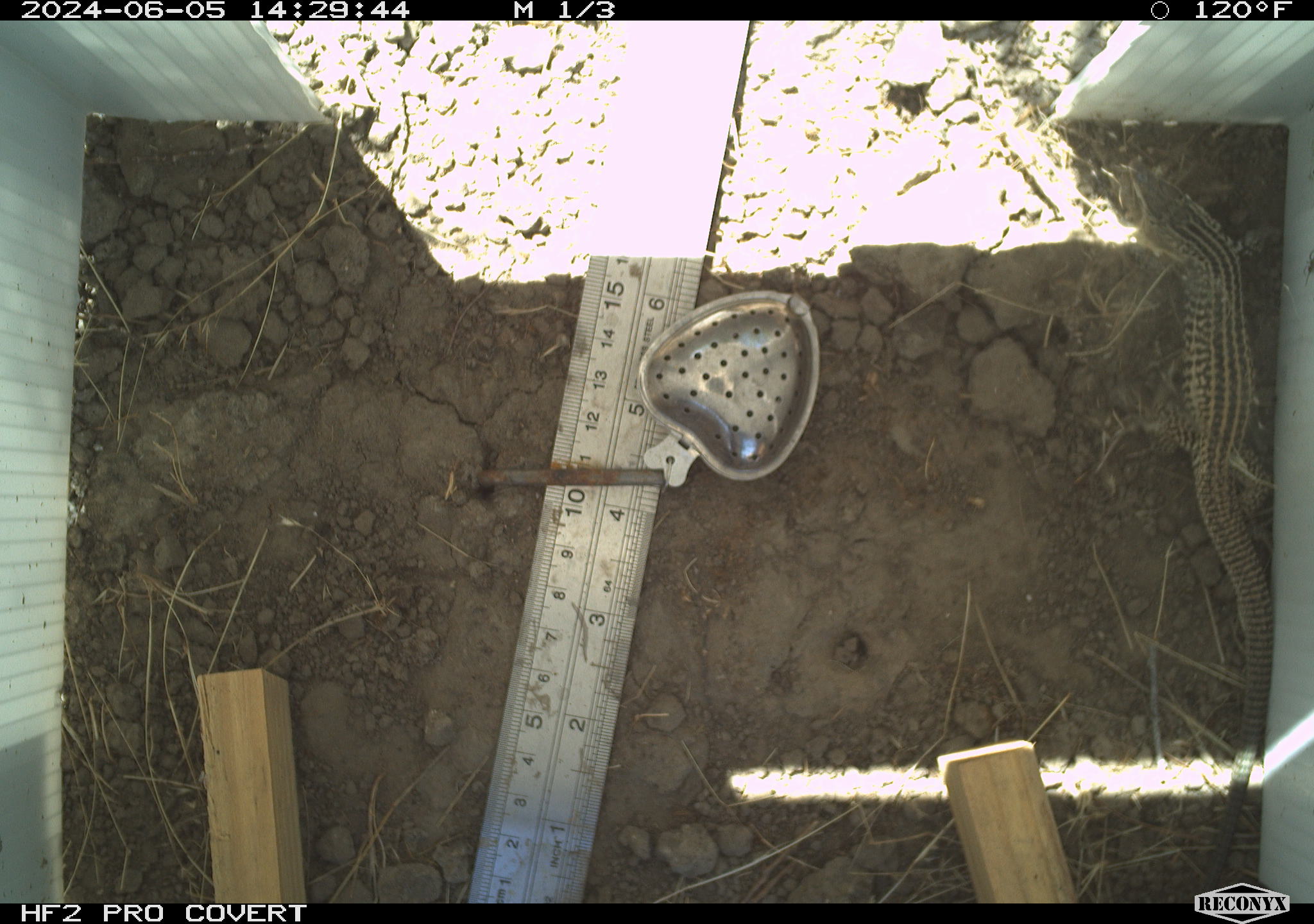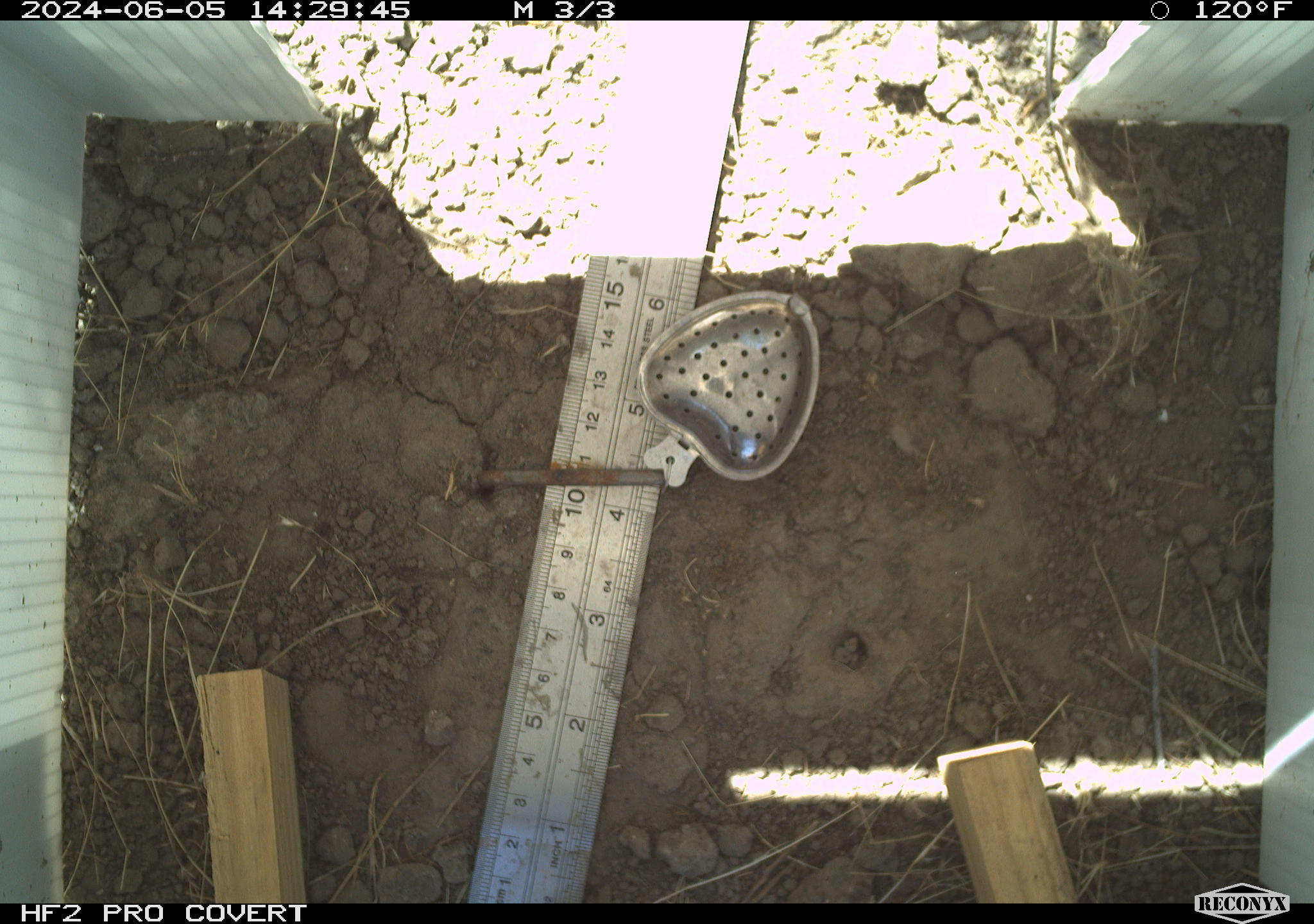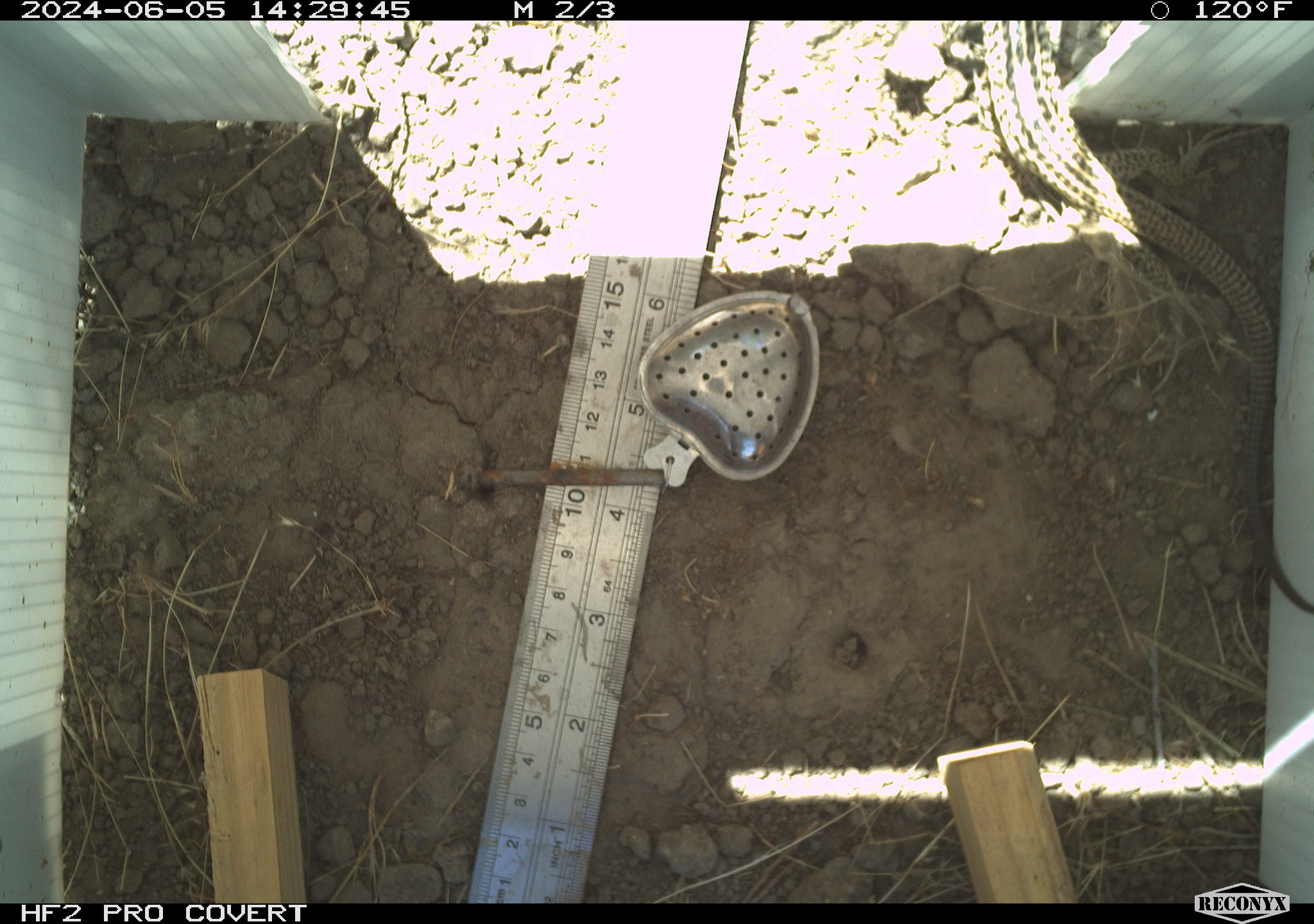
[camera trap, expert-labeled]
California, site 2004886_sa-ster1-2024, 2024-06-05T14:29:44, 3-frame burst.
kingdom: Animalia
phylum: Chordata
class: Reptilia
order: Squamata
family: Teiidae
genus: Aspidoscelis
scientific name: Aspidoscelis tigris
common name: western whiptail